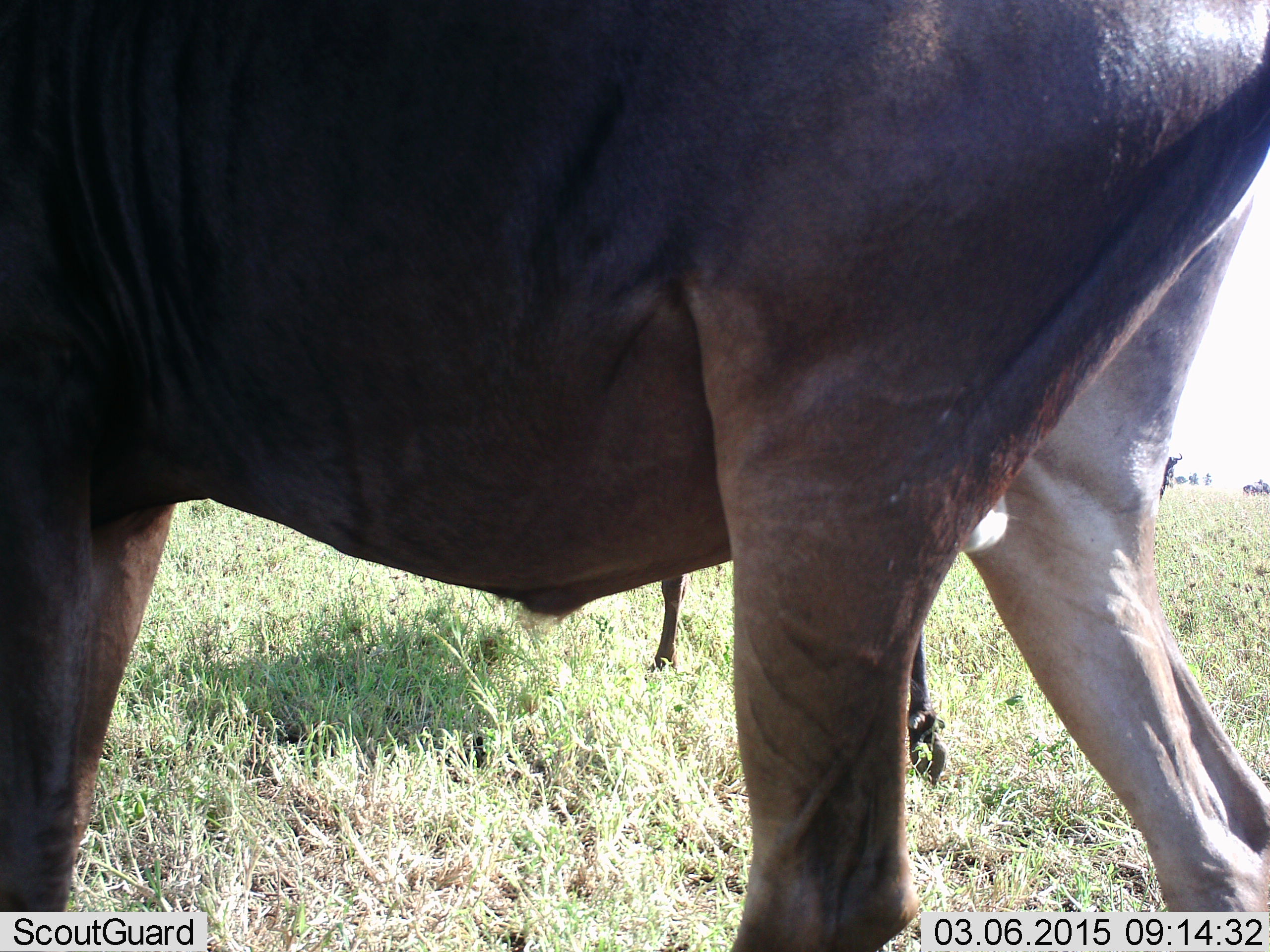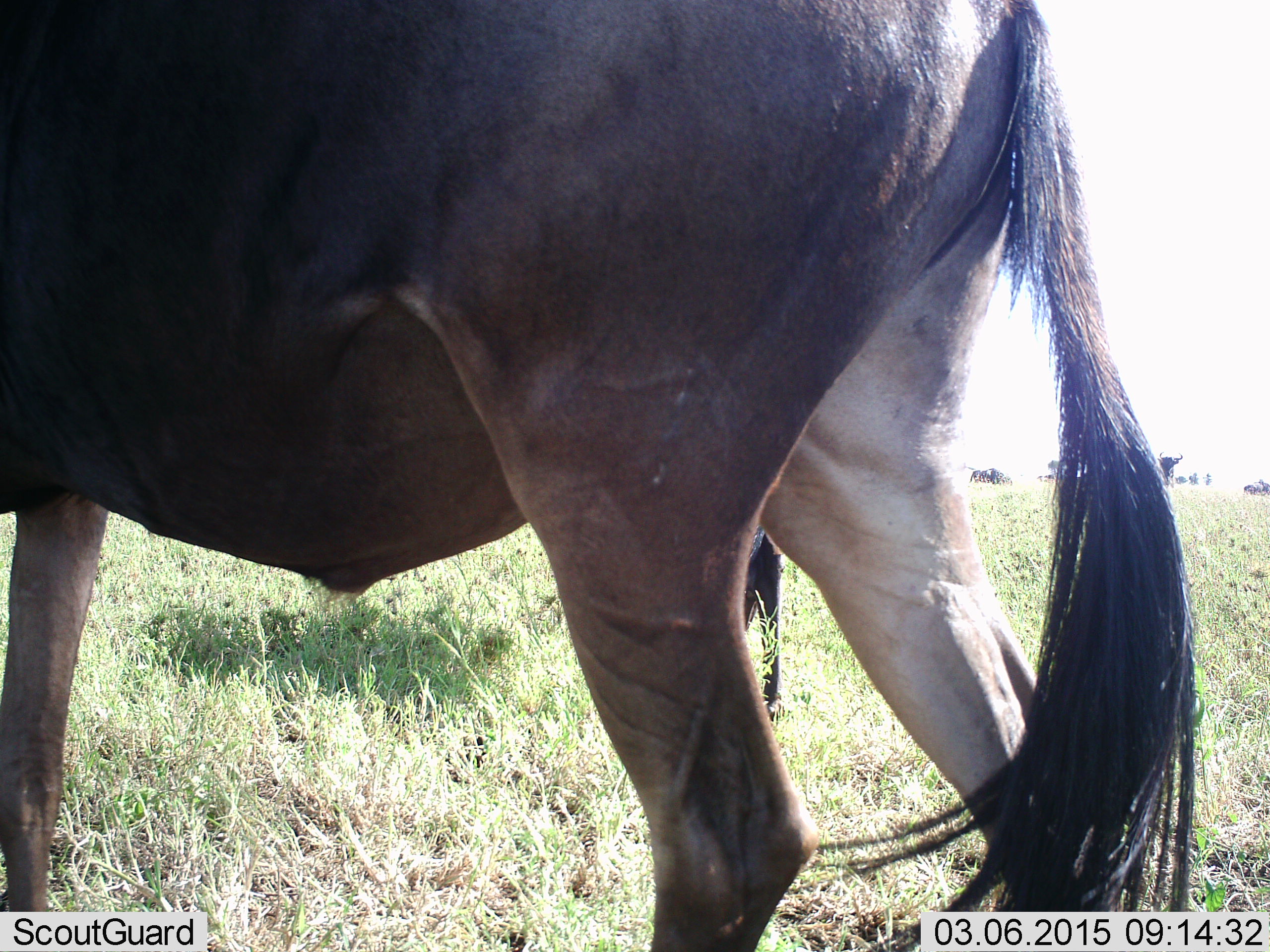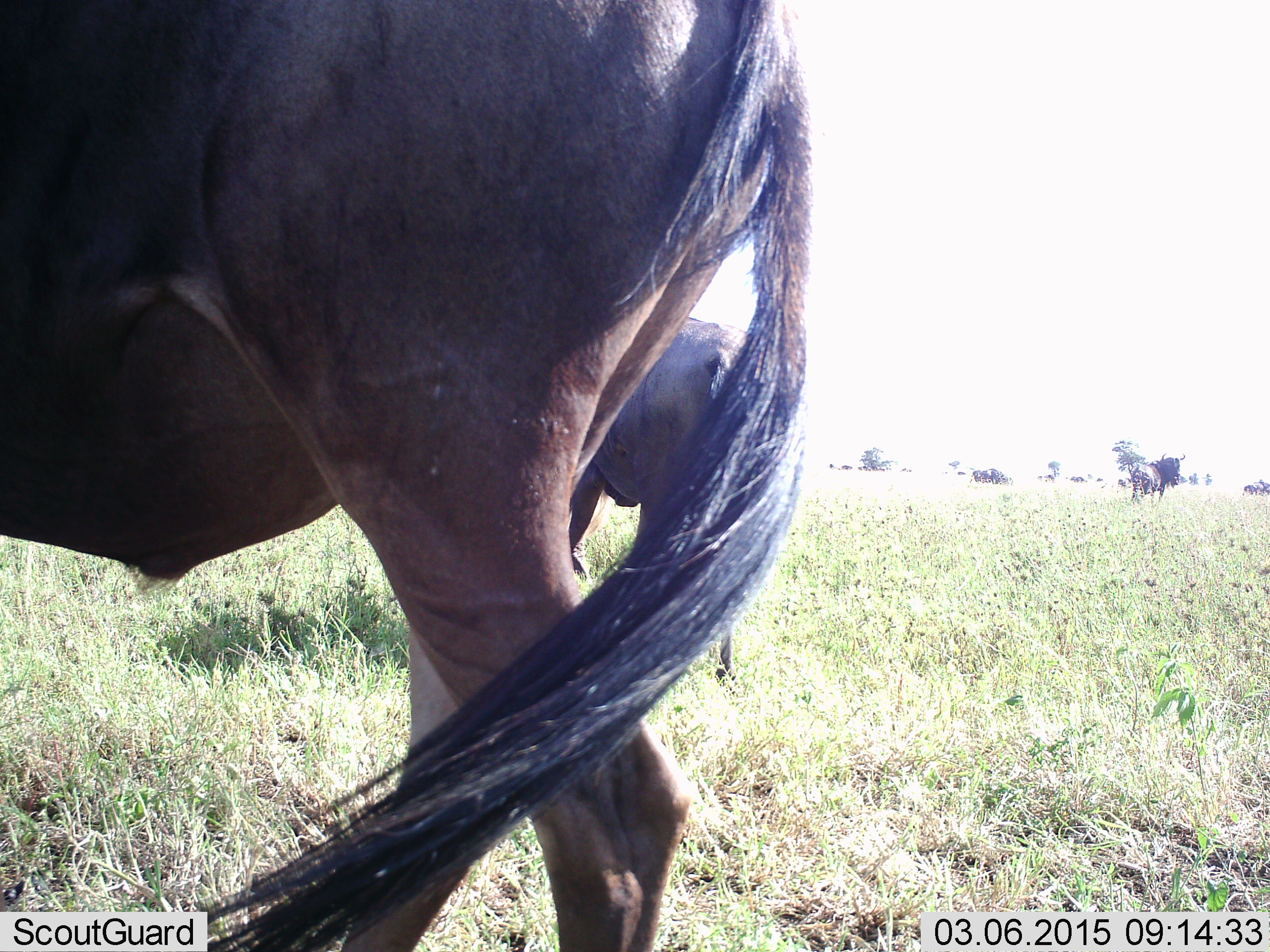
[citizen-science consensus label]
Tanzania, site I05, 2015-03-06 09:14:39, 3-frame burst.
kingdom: Animalia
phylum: Chordata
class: Mammalia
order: Artiodactyla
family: Bovidae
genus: Connochaetes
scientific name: Connochaetes taurinus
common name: blue wildebeest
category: wildebeest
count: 2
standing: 50%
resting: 0%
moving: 80%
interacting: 0%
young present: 0%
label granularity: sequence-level